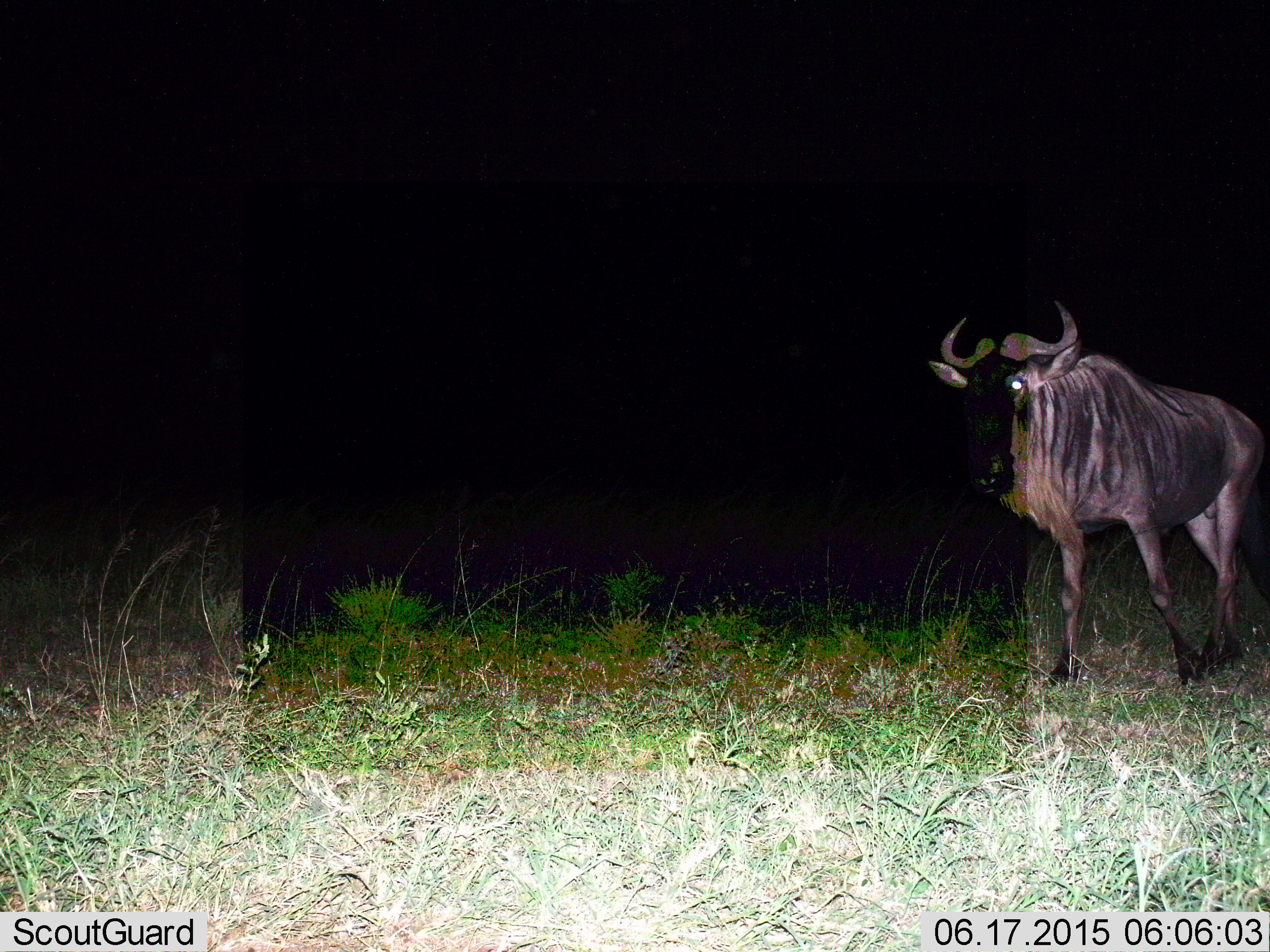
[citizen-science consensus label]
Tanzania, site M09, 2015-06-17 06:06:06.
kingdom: Animalia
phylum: Chordata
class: Mammalia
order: Artiodactyla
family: Bovidae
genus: Connochaetes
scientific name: Connochaetes taurinus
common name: blue wildebeest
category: wildebeest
Wildebeest (blue wildebeest) (Connochaetes taurinus), count 1. Behavior (volunteer vote fractions): standing 40%, resting 0%, moving 50%, interacting 10%. Young present (vote fraction): 0%. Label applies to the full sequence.